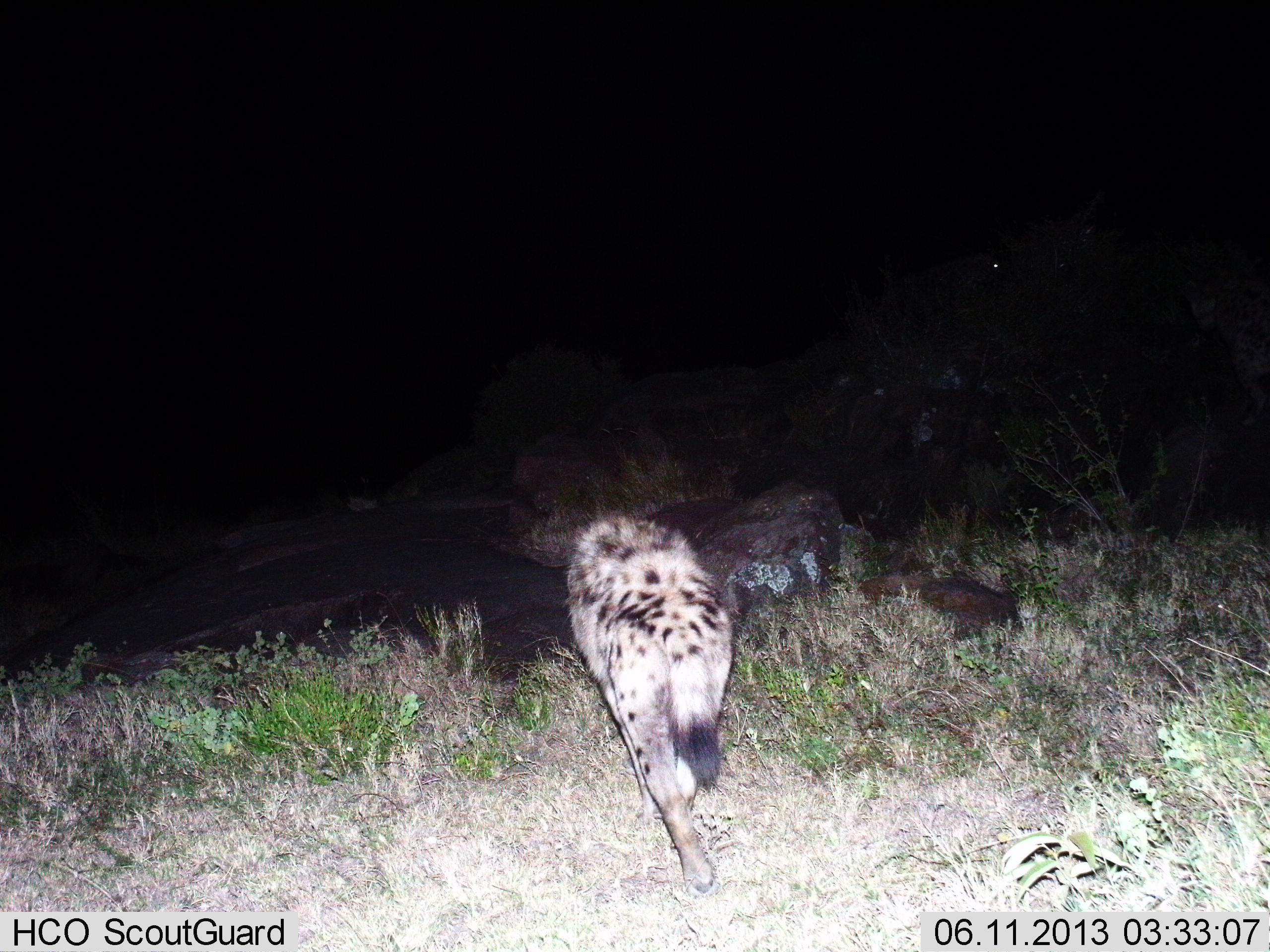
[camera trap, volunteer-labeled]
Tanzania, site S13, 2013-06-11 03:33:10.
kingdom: Animalia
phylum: Chordata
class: Mammalia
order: Carnivora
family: Hyaenidae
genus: Crocuta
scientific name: Crocuta crocuta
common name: spotted hyena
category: hyenaspotted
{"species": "hyenaspotted (spotted hyena) (Crocuta crocuta)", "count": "1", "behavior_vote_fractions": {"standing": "10%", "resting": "0%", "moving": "90%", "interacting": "0%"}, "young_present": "0%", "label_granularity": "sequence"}